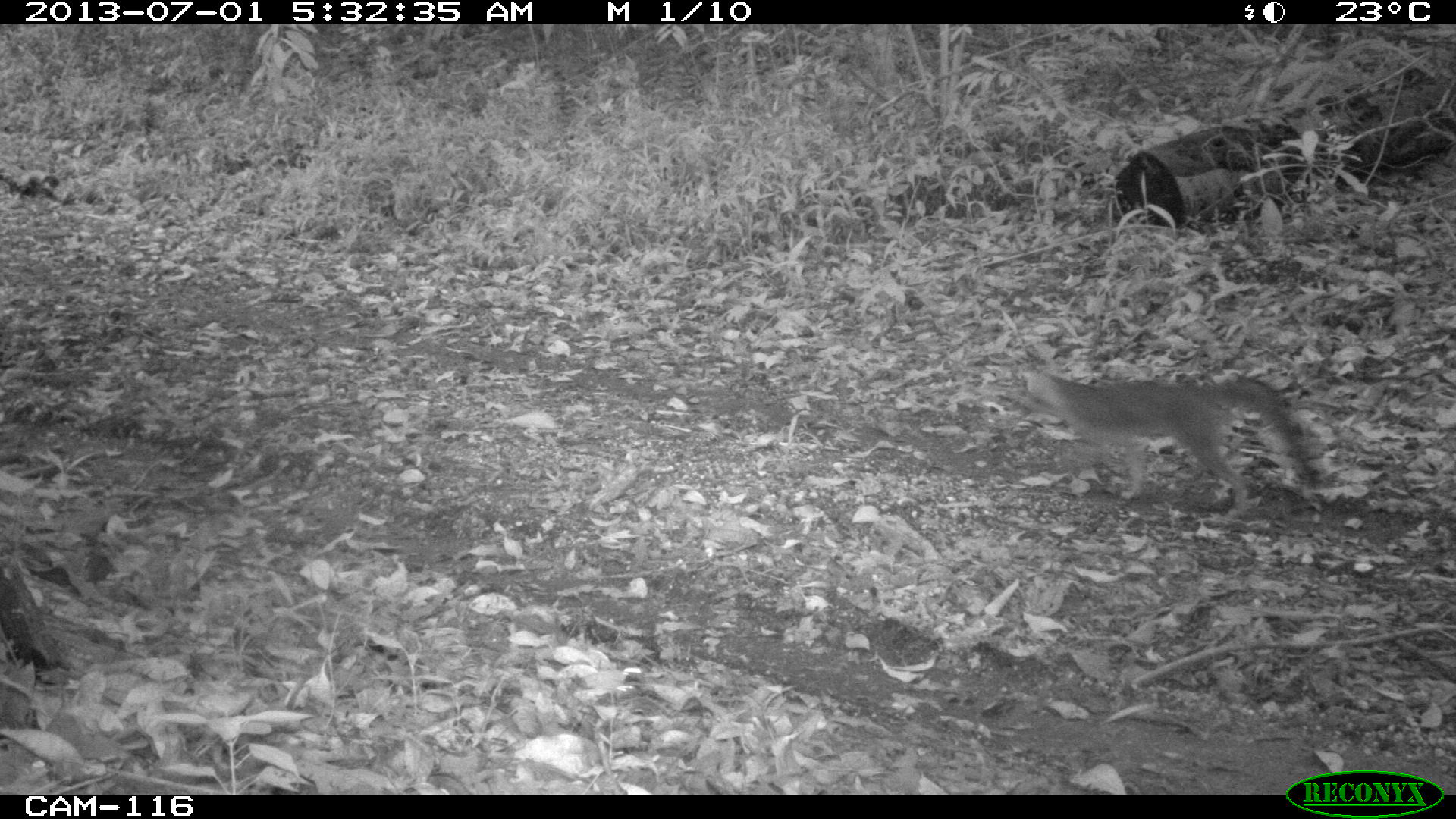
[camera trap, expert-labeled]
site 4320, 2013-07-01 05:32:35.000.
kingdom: Animalia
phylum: Chordata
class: Mammalia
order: Carnivora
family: Canidae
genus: Urocyon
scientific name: Urocyon cinereoargenteus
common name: gray fox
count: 1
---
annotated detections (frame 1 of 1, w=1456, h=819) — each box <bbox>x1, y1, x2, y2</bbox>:
urocyon cinereoargenteus: <bbox>1024, 369, 1337, 521</bbox>